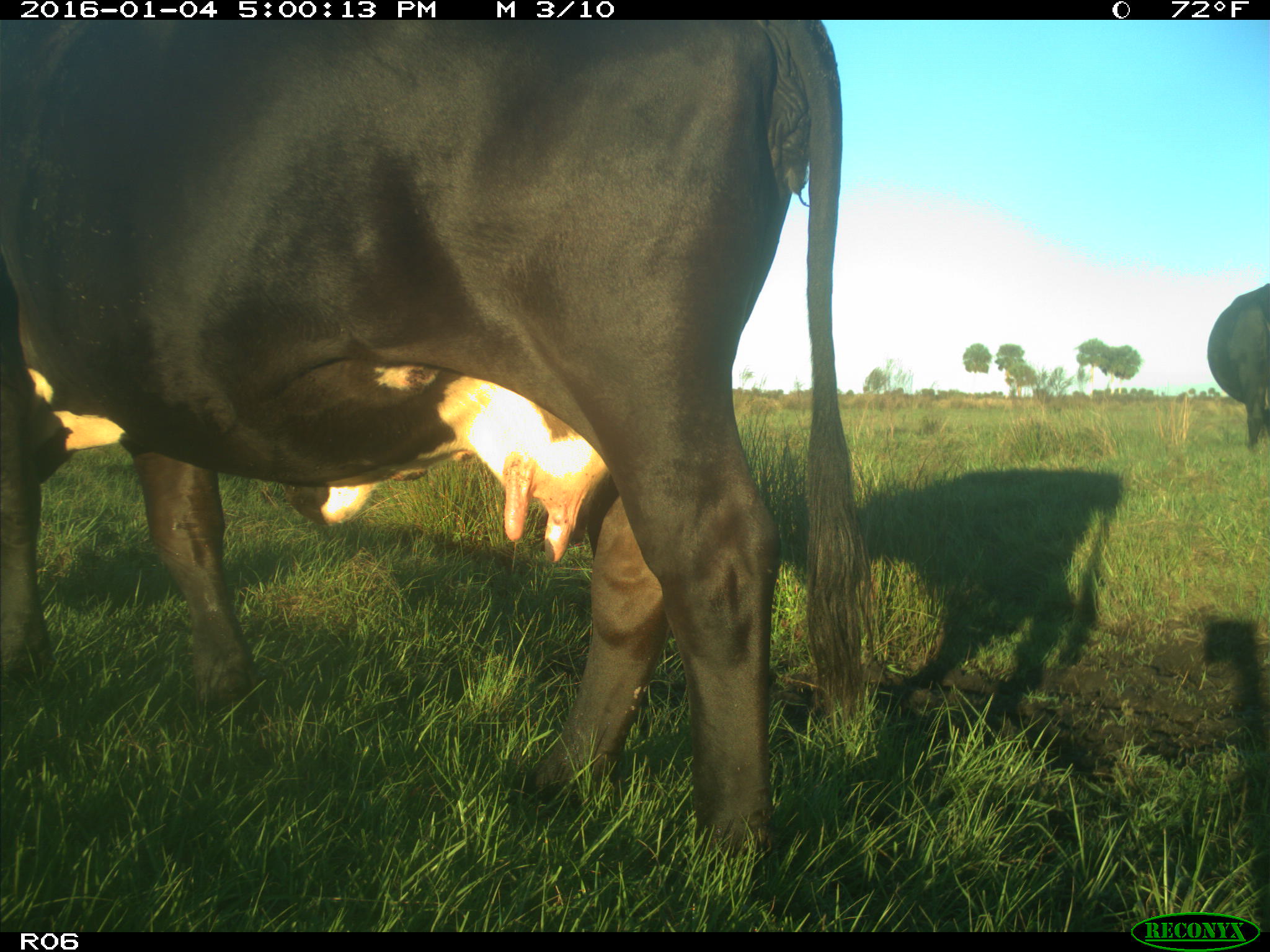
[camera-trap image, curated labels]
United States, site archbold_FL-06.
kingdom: Animalia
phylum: Chordata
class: Mammalia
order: Artiodactyla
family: Bovidae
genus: Bos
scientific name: Bos taurus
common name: domestic cow